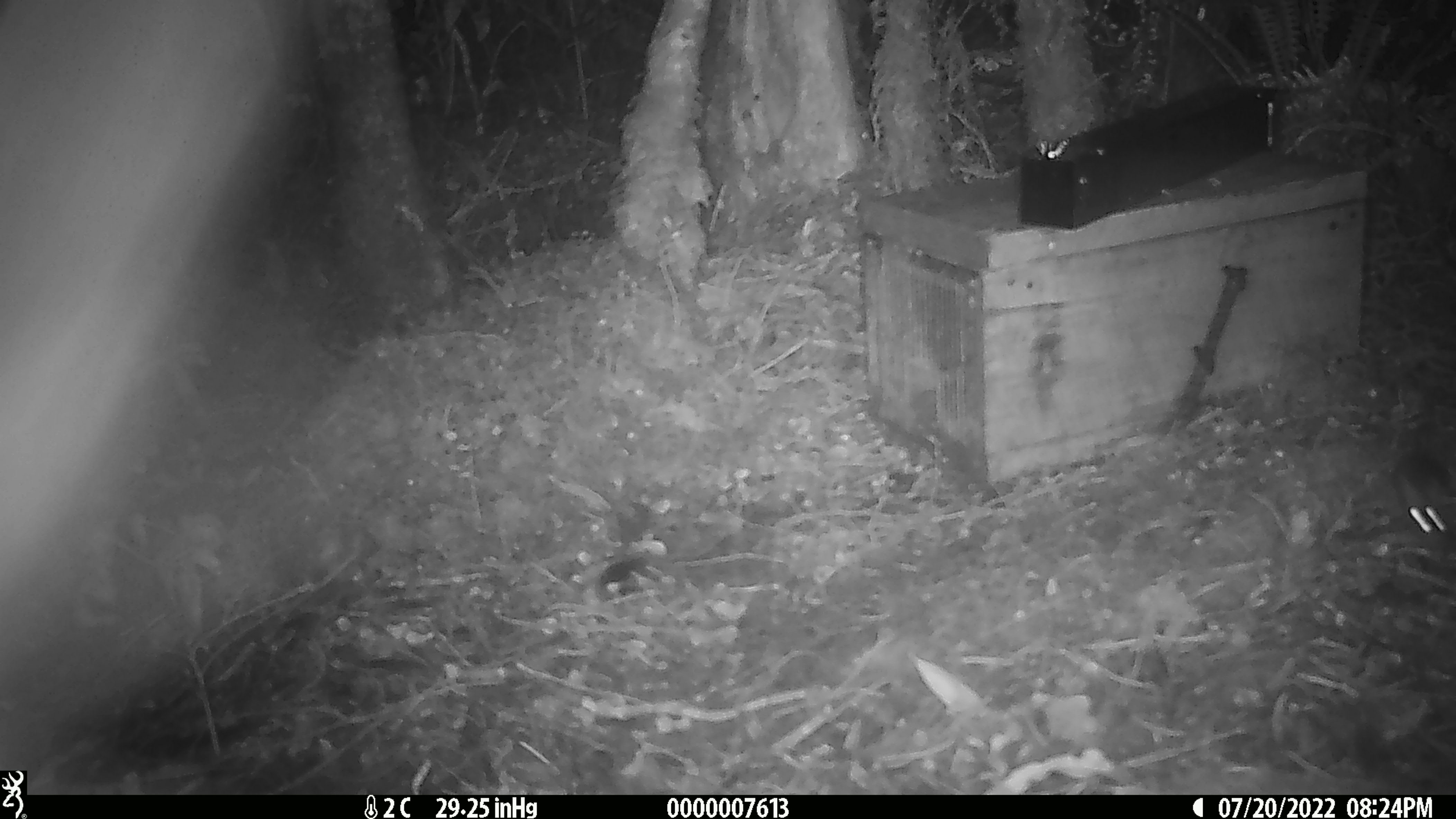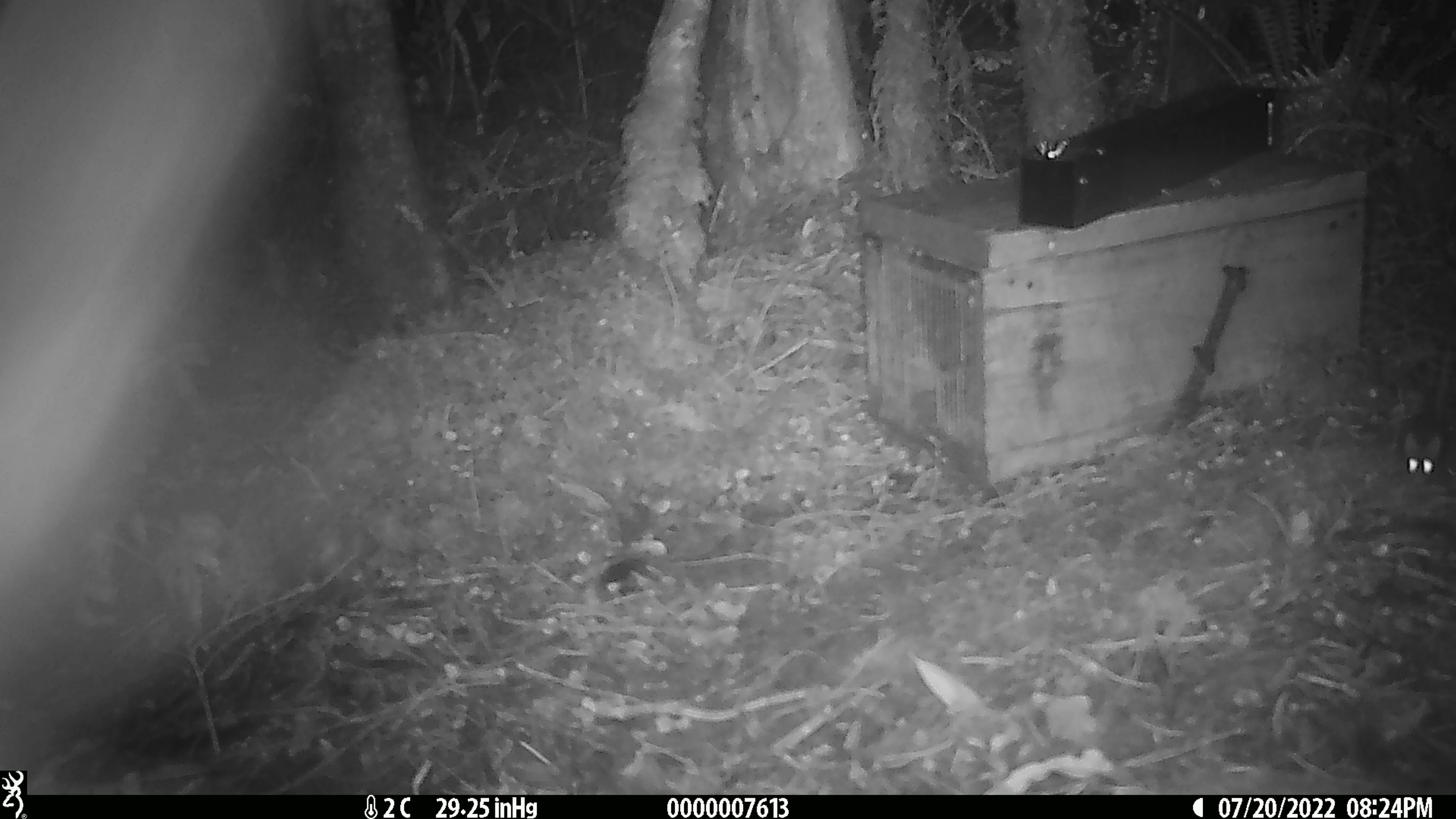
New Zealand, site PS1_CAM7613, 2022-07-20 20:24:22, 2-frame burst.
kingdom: Animalia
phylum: Chordata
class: Mammalia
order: Rodentia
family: Muridae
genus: Mus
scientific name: Mus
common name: mouse